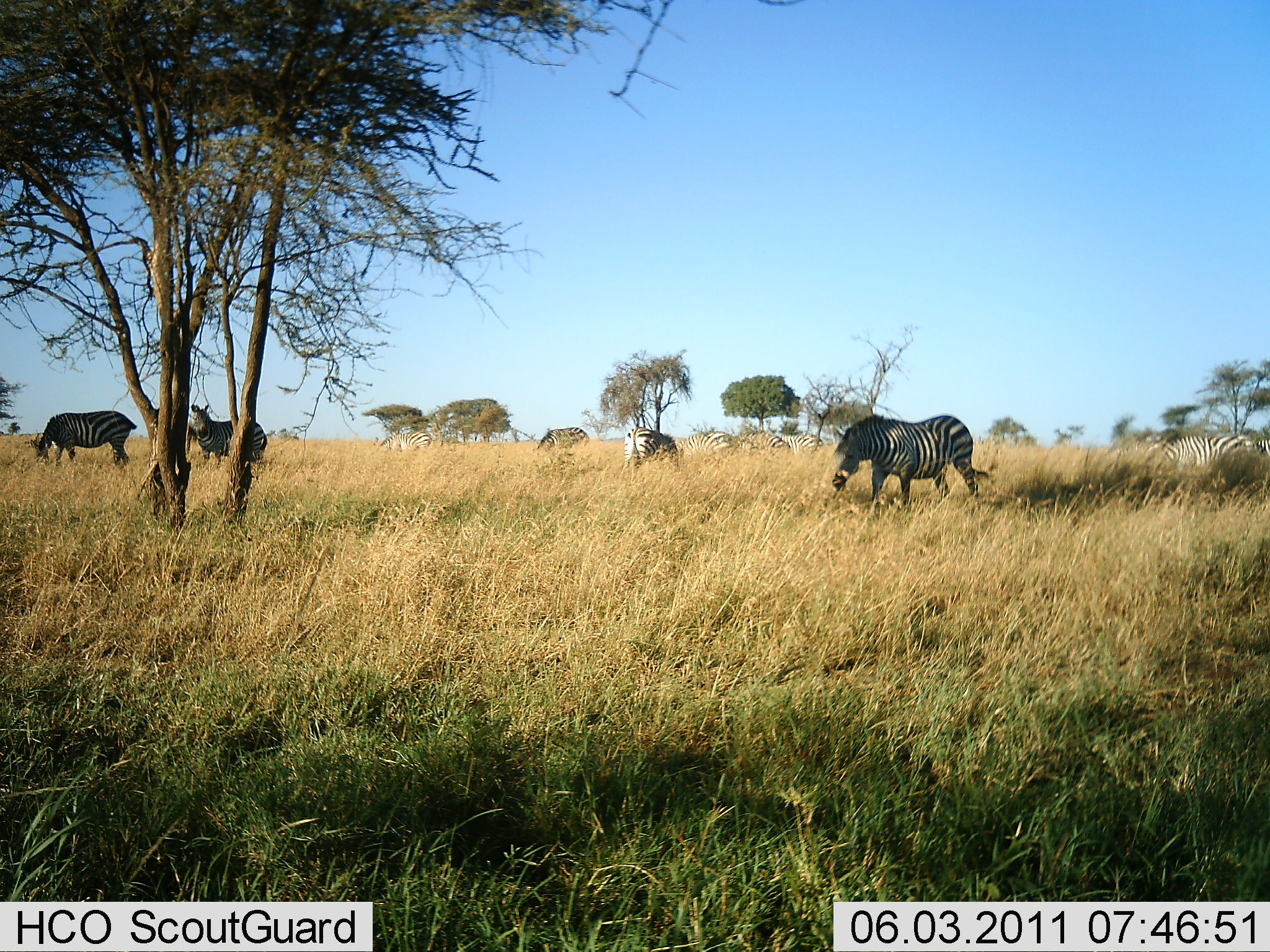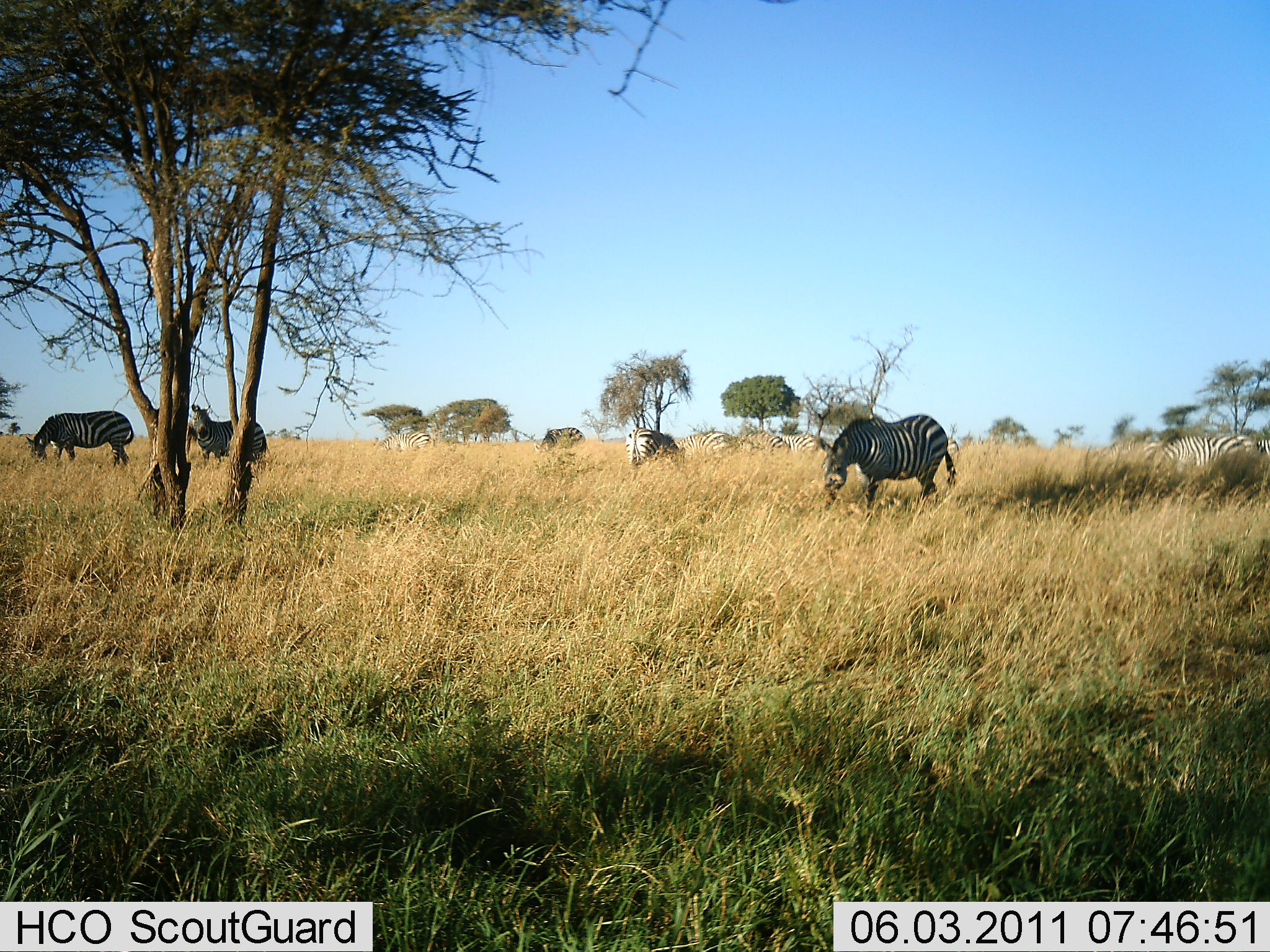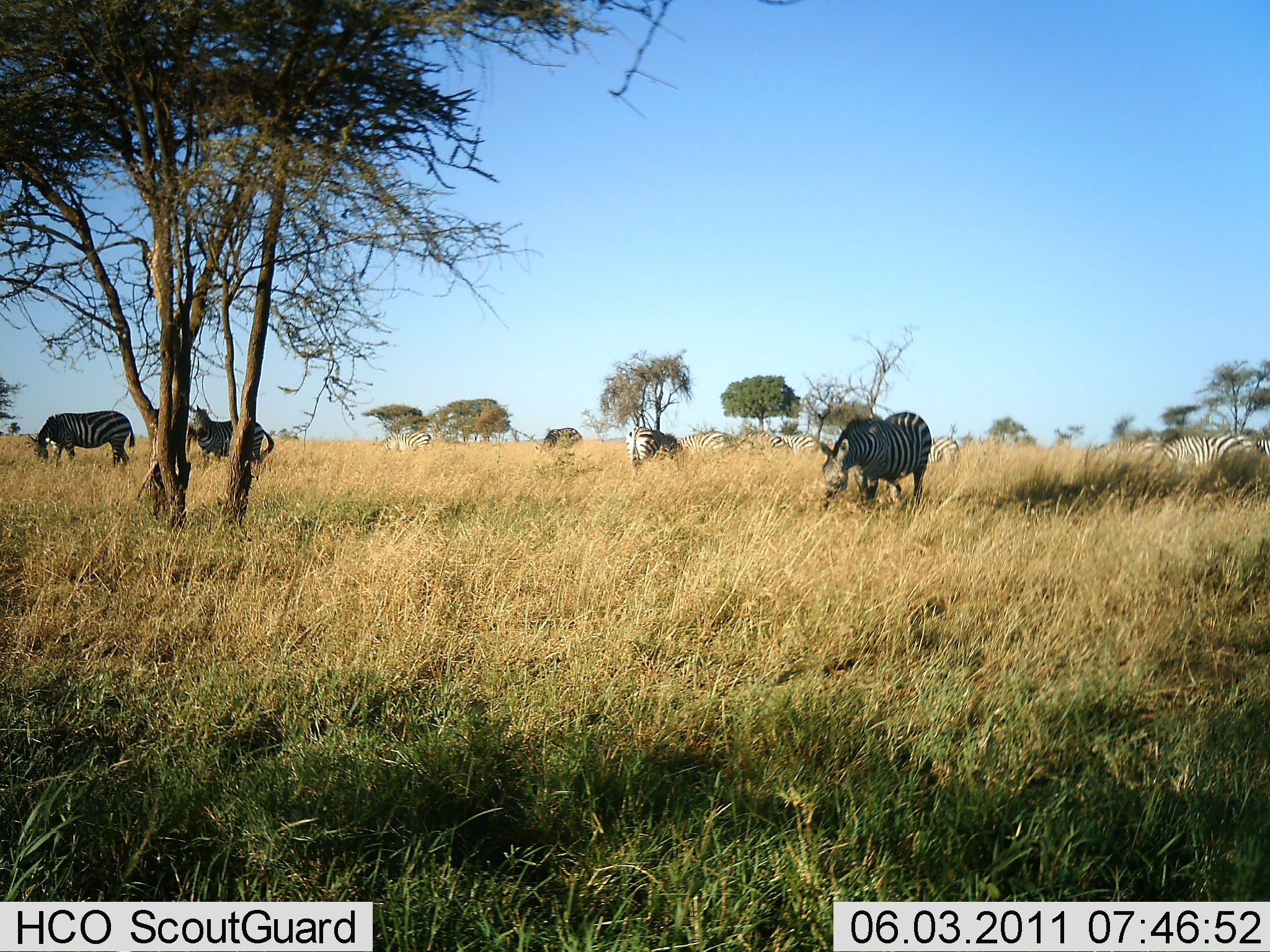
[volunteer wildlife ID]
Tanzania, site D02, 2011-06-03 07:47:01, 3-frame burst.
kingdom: Animalia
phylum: Chordata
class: Mammalia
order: Perissodactyla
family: Equidae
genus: Equus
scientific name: Equus quagga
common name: plains zebra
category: zebra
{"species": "zebra (plains zebra) (Equus quagga)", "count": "8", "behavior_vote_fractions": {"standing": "33%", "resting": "0%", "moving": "0%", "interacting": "0%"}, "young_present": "0%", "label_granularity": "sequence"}